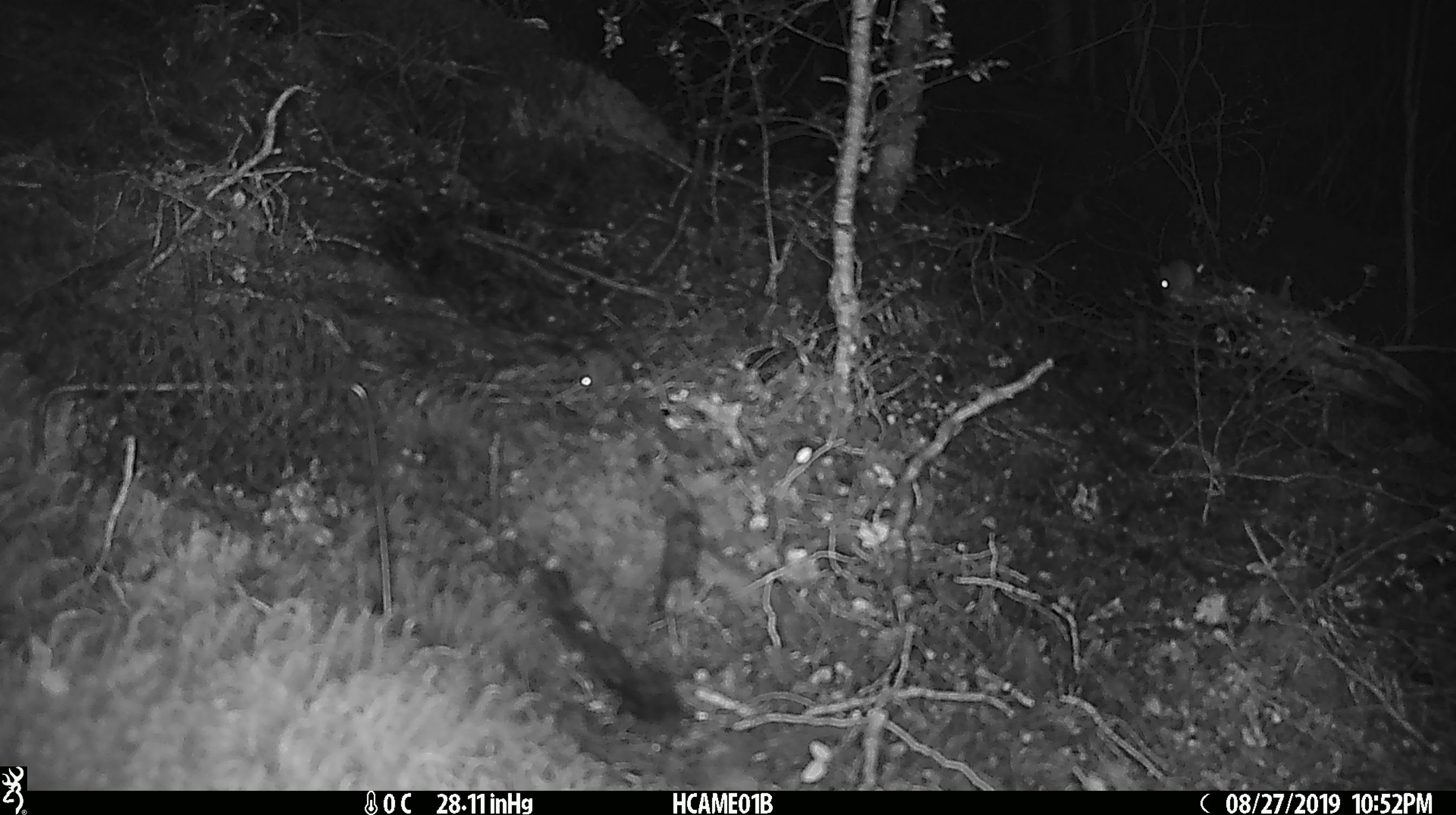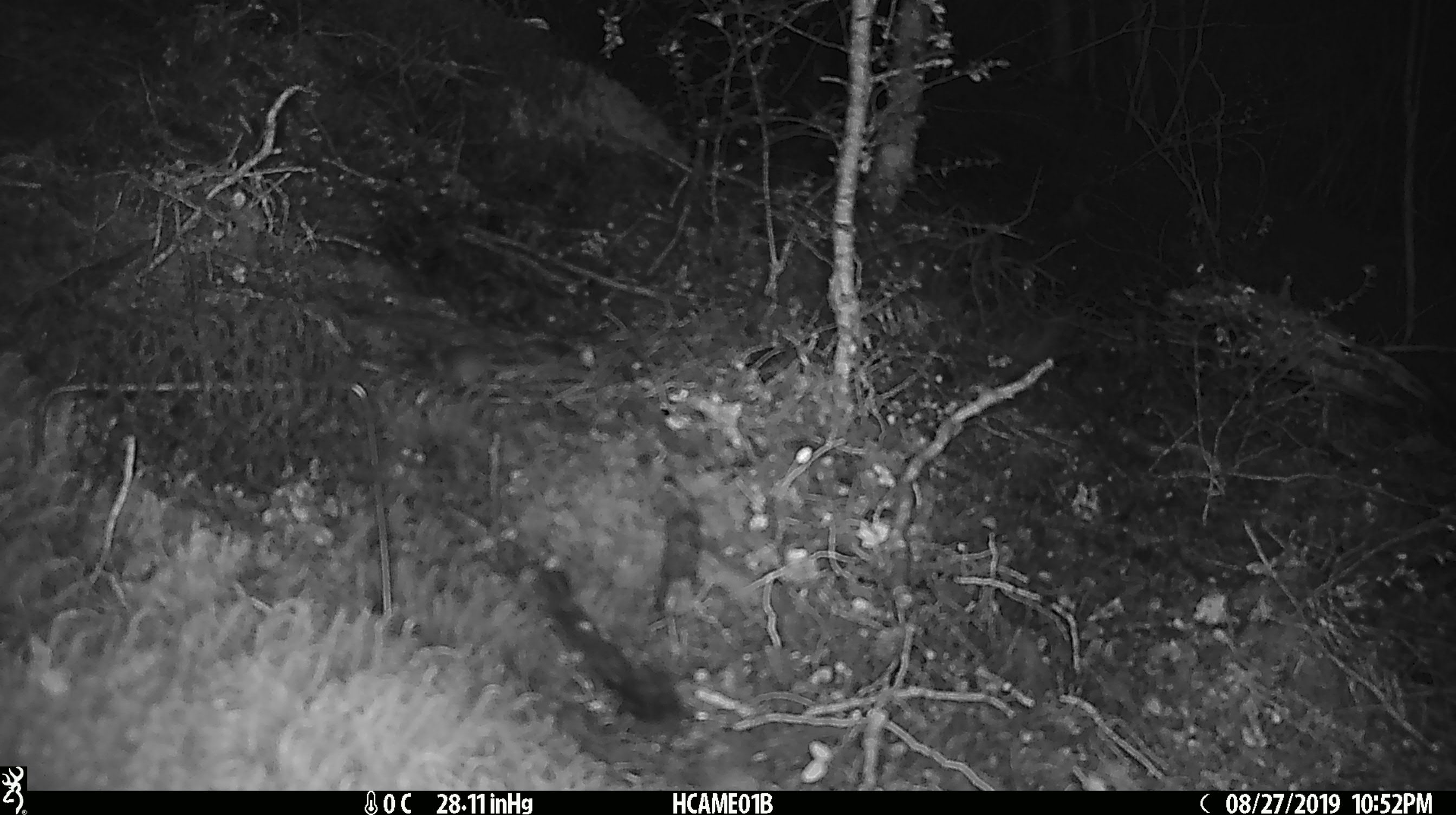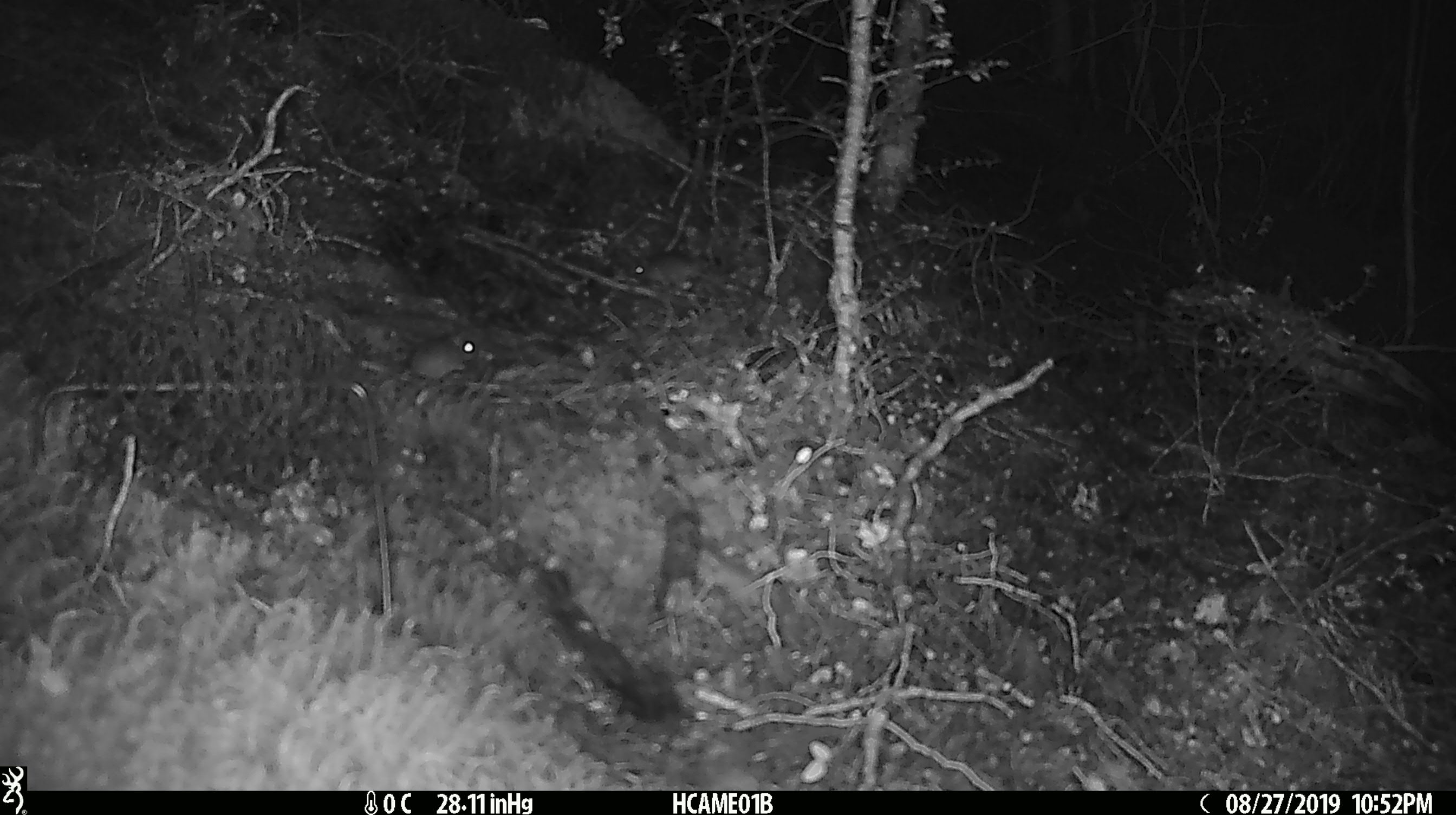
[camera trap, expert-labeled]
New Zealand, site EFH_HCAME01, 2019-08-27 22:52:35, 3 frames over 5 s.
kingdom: Animalia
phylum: Chordata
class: Mammalia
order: Rodentia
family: Muridae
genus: Mus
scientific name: Mus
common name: mouse